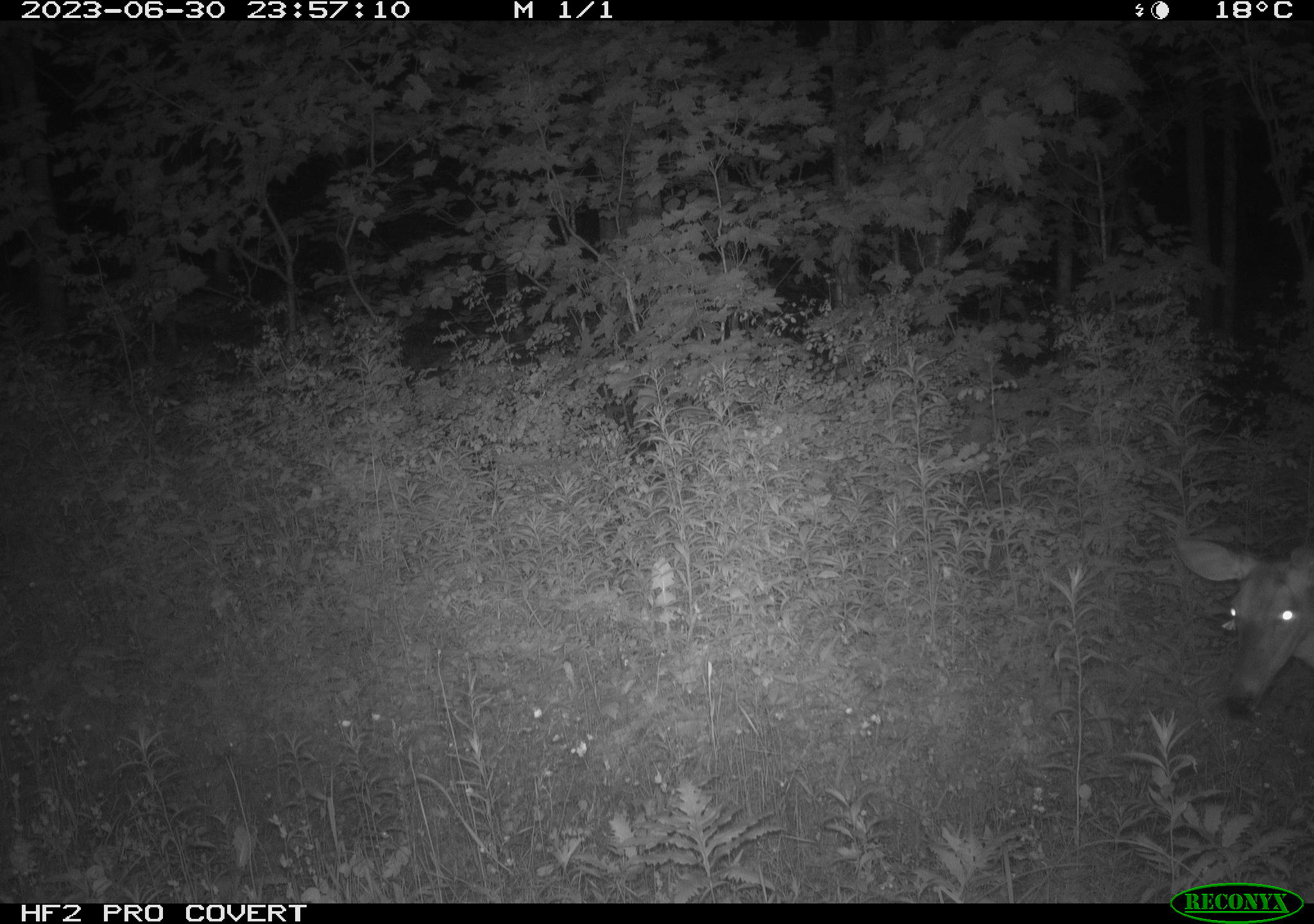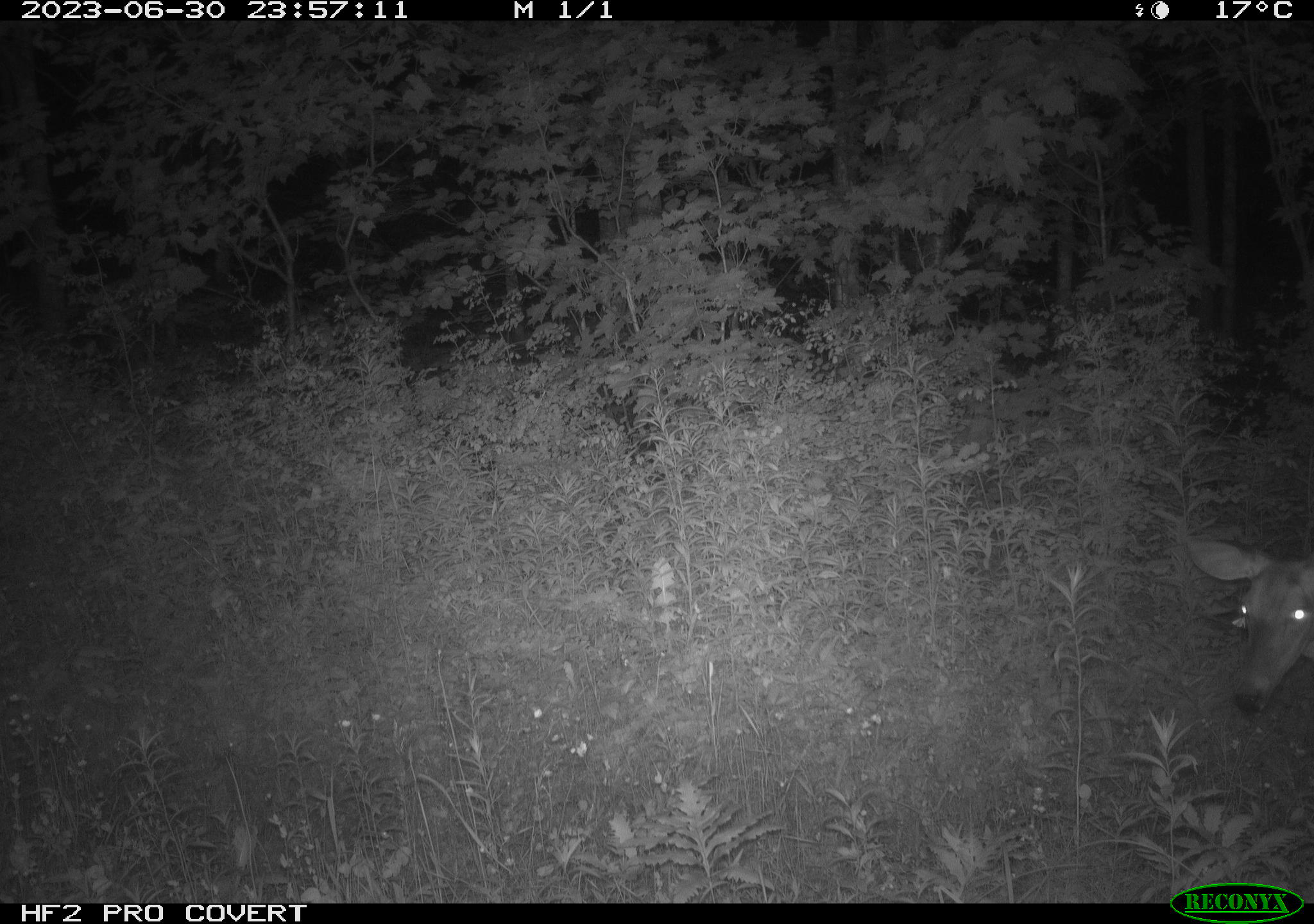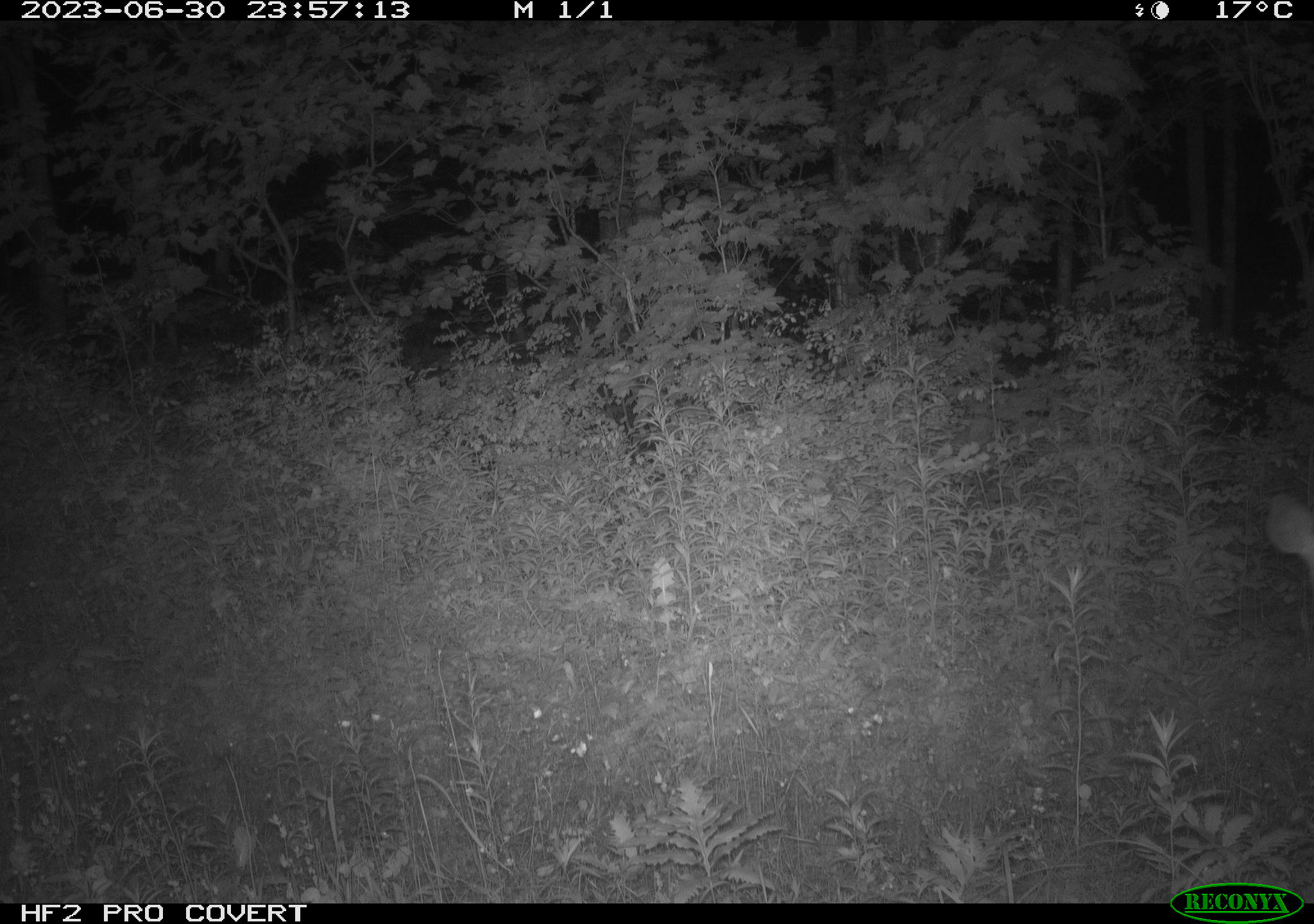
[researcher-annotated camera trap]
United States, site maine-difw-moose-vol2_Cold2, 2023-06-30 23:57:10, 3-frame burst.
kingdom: Animalia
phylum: Chordata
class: Mammalia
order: Artiodactyla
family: Cervidae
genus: Odocoileus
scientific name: Odocoileus virginianus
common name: white-tailed deer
White-tailed deer (Odocoileus virginianus).